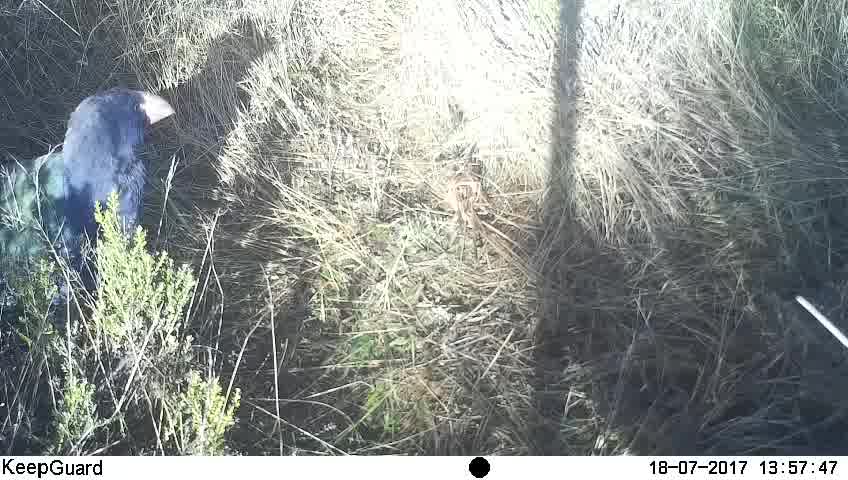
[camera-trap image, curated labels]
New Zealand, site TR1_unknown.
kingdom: Animalia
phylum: Chordata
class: Aves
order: Gruiformes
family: Rallidae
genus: Porphyrio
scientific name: Porphyrio mantelli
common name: takahe